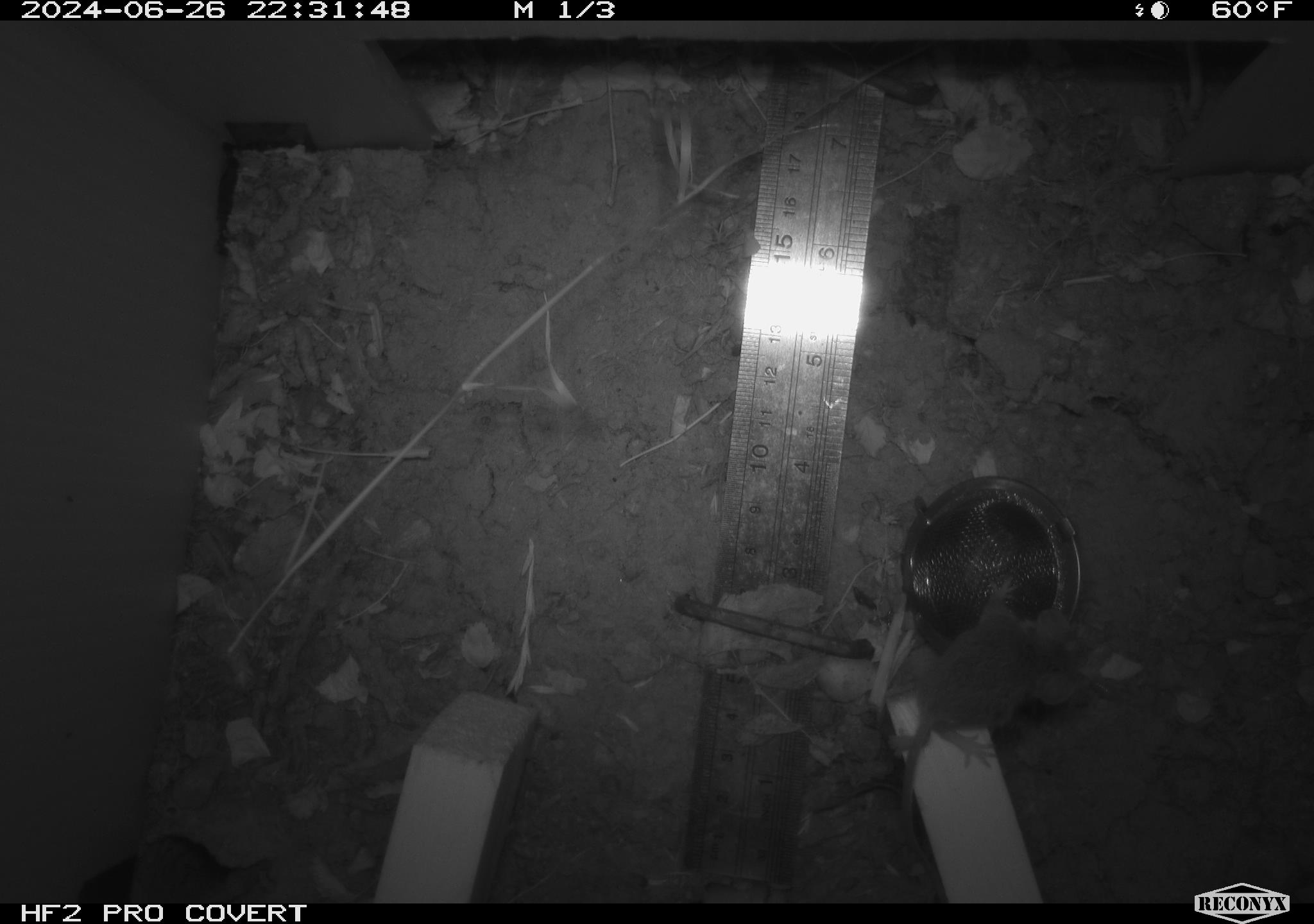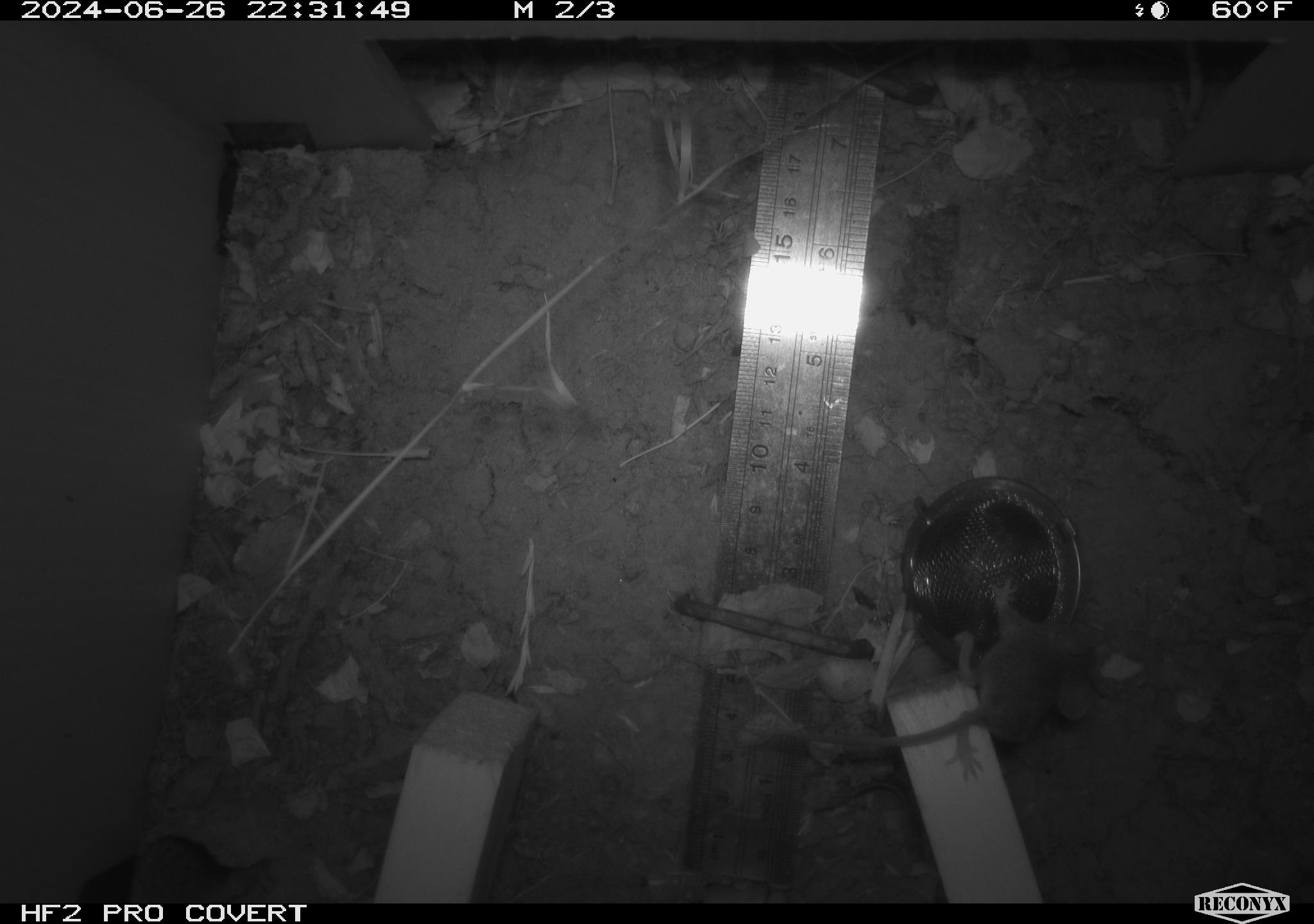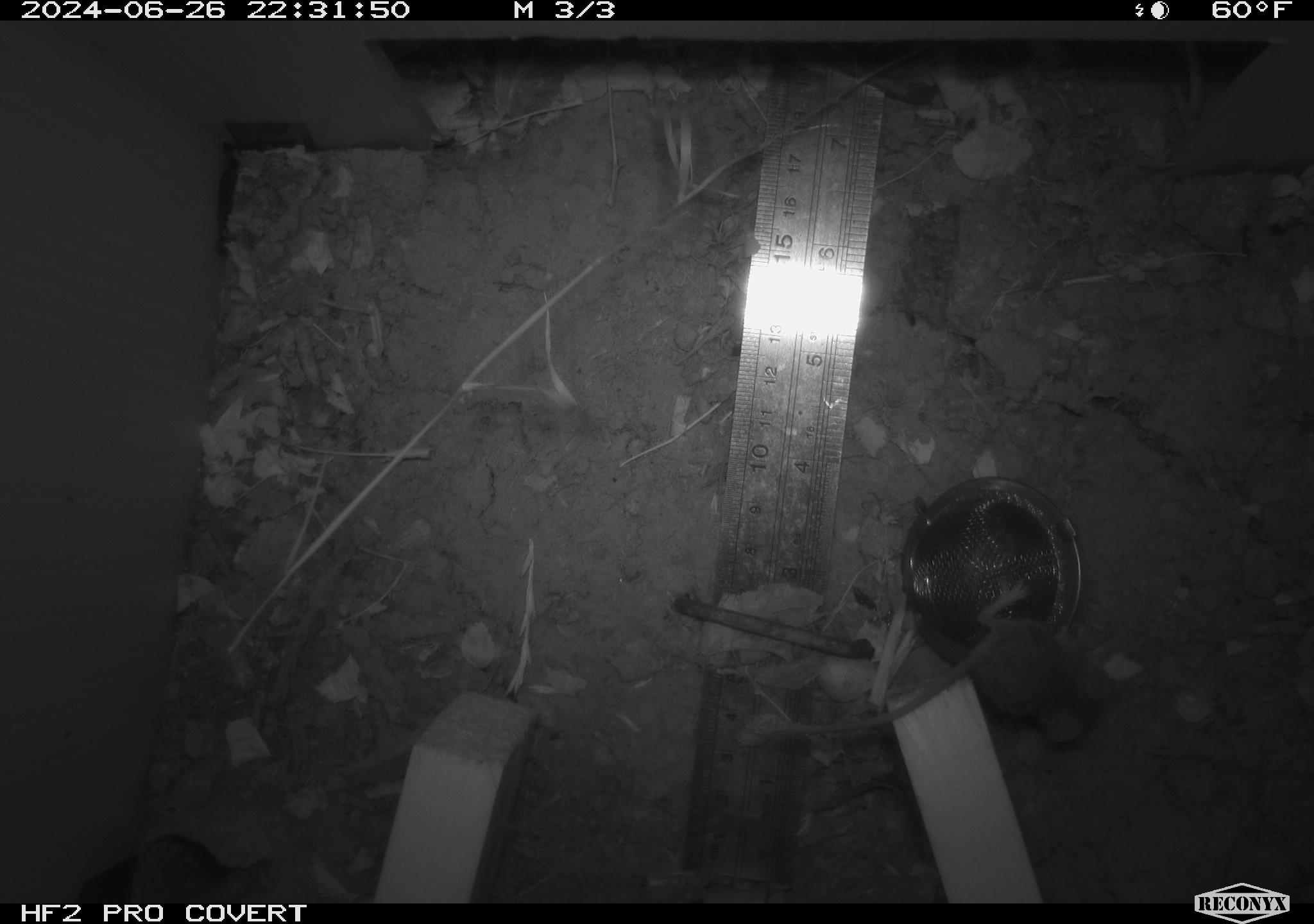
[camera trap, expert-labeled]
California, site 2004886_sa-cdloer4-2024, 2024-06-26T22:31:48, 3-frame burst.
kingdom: Animalia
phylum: Chordata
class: Mammalia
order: Rodentia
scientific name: Rodentia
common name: rodent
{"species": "rodent (Rodentia)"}